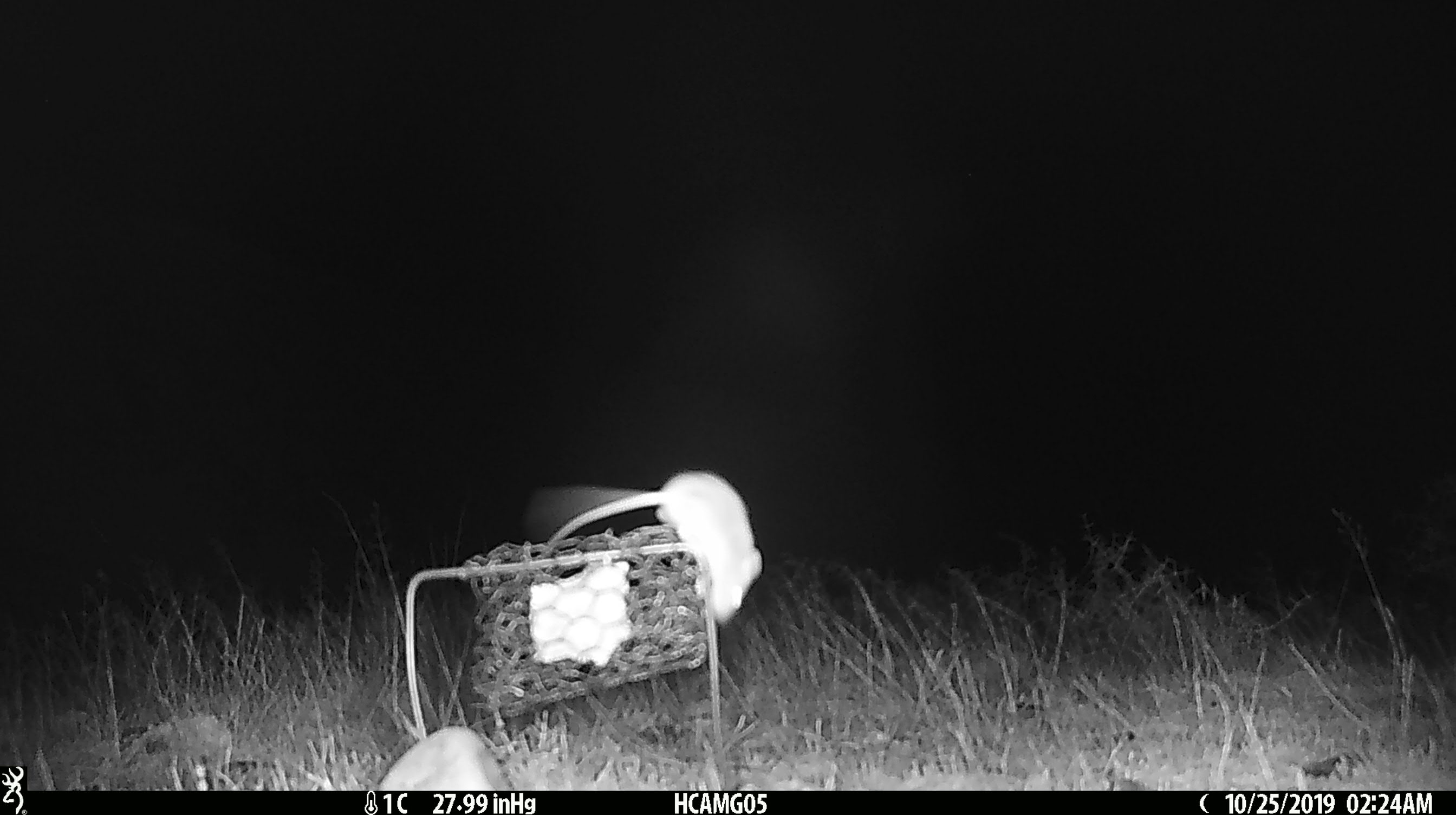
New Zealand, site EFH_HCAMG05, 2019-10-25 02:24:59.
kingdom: Animalia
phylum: Chordata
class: Mammalia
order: Rodentia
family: Muridae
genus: Mus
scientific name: Mus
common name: mouse